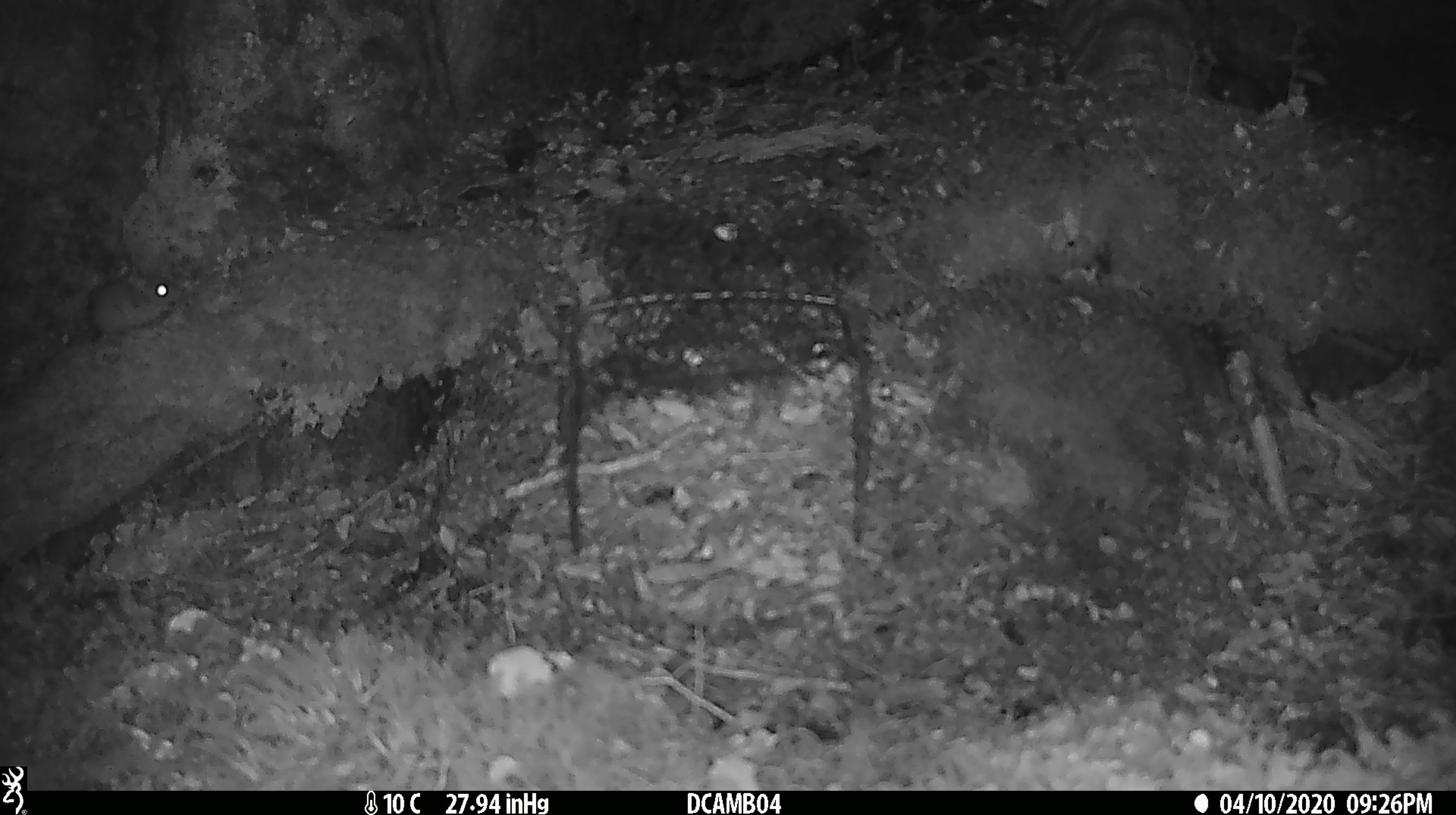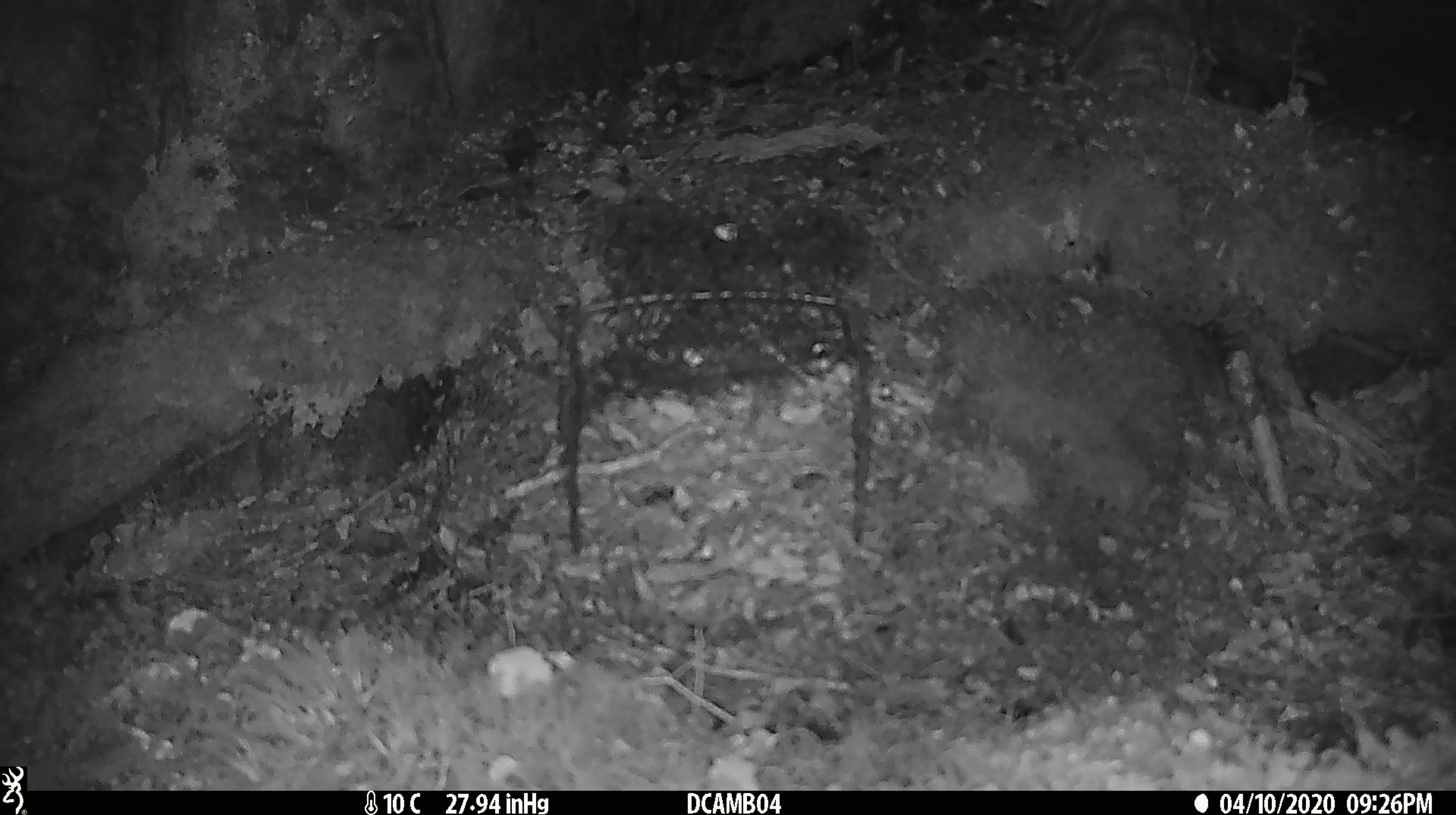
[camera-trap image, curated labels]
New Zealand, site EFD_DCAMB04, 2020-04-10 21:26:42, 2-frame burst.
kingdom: Animalia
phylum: Chordata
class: Mammalia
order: Rodentia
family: Muridae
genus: Mus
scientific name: Mus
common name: mouse